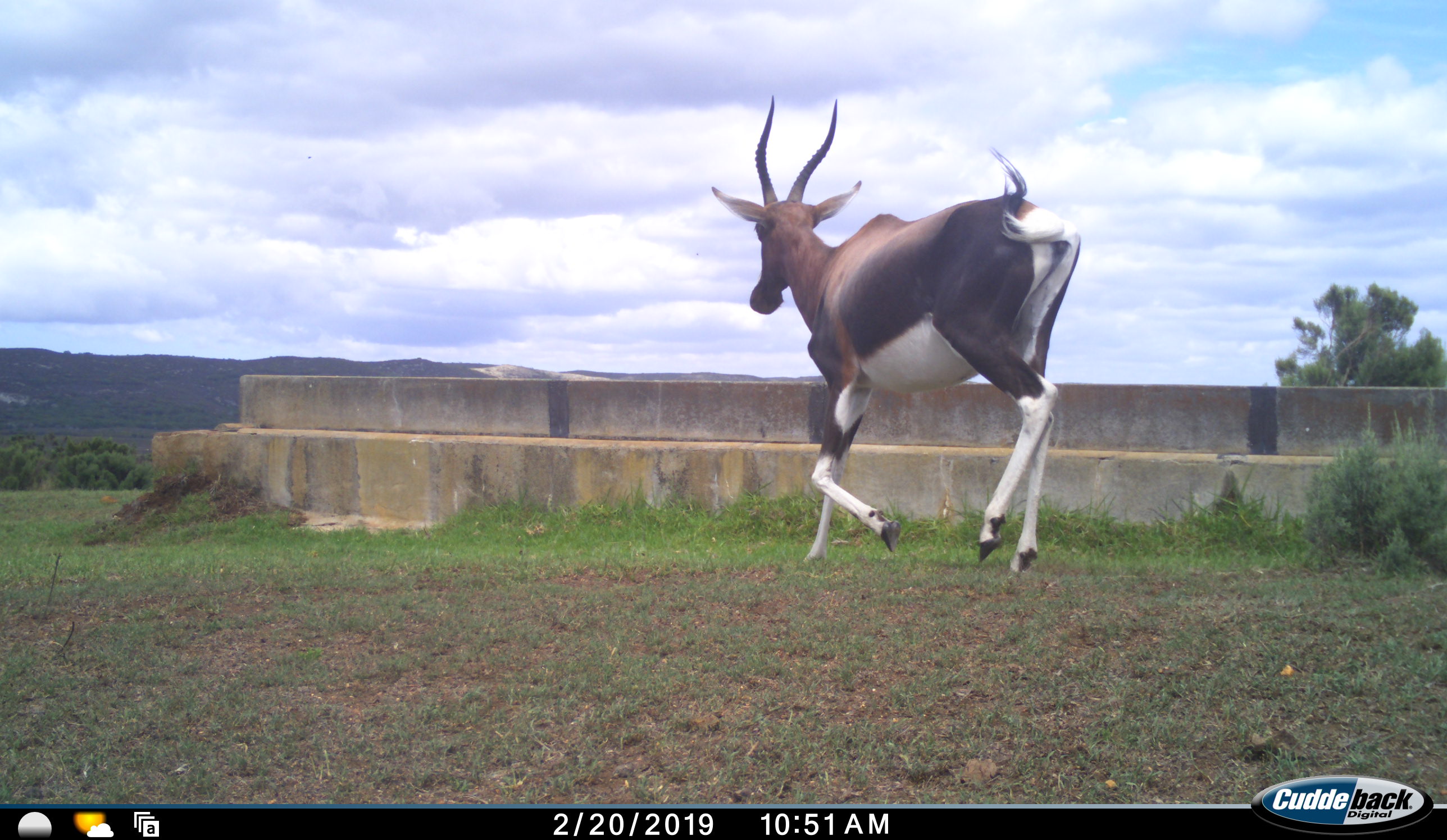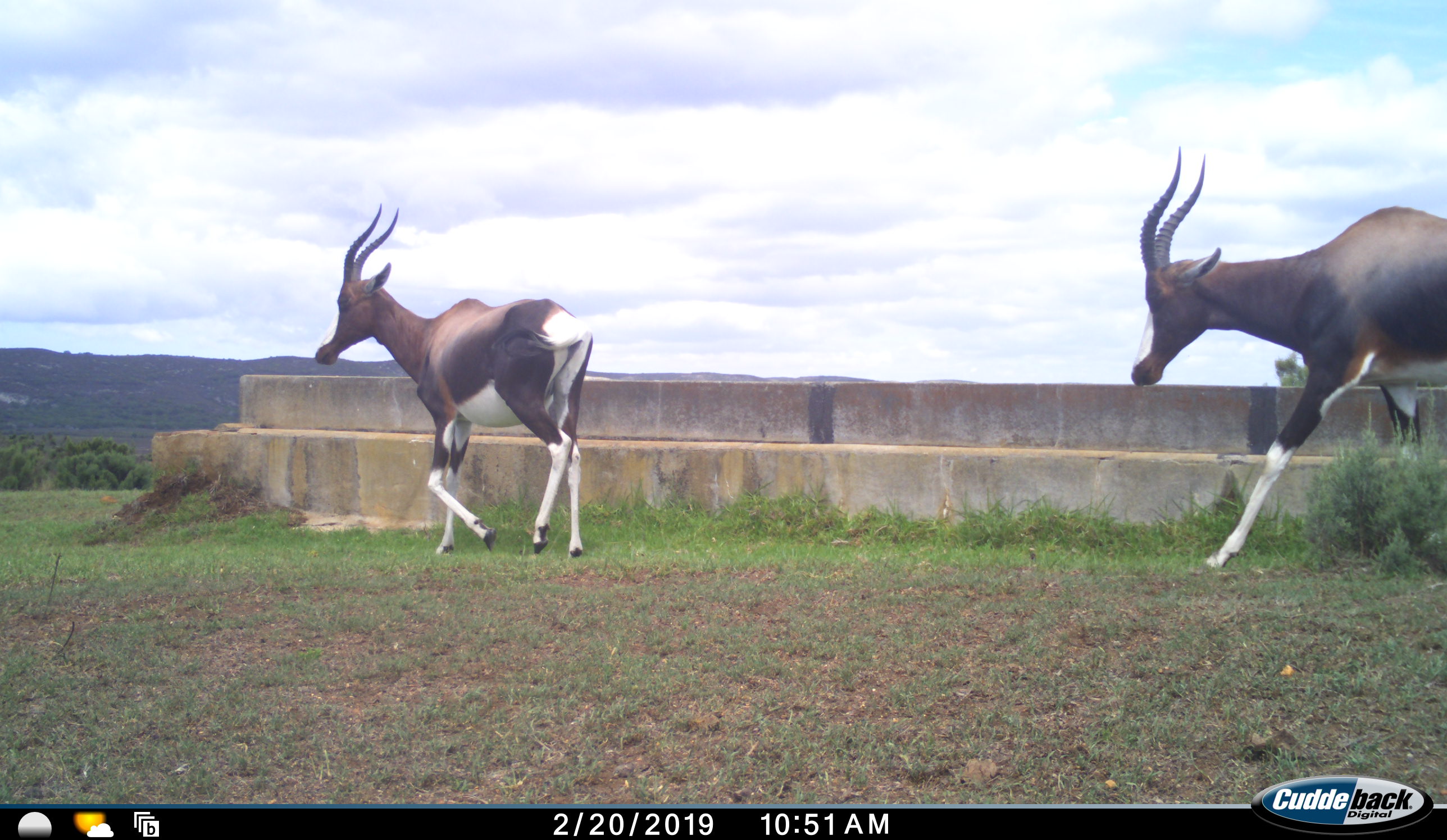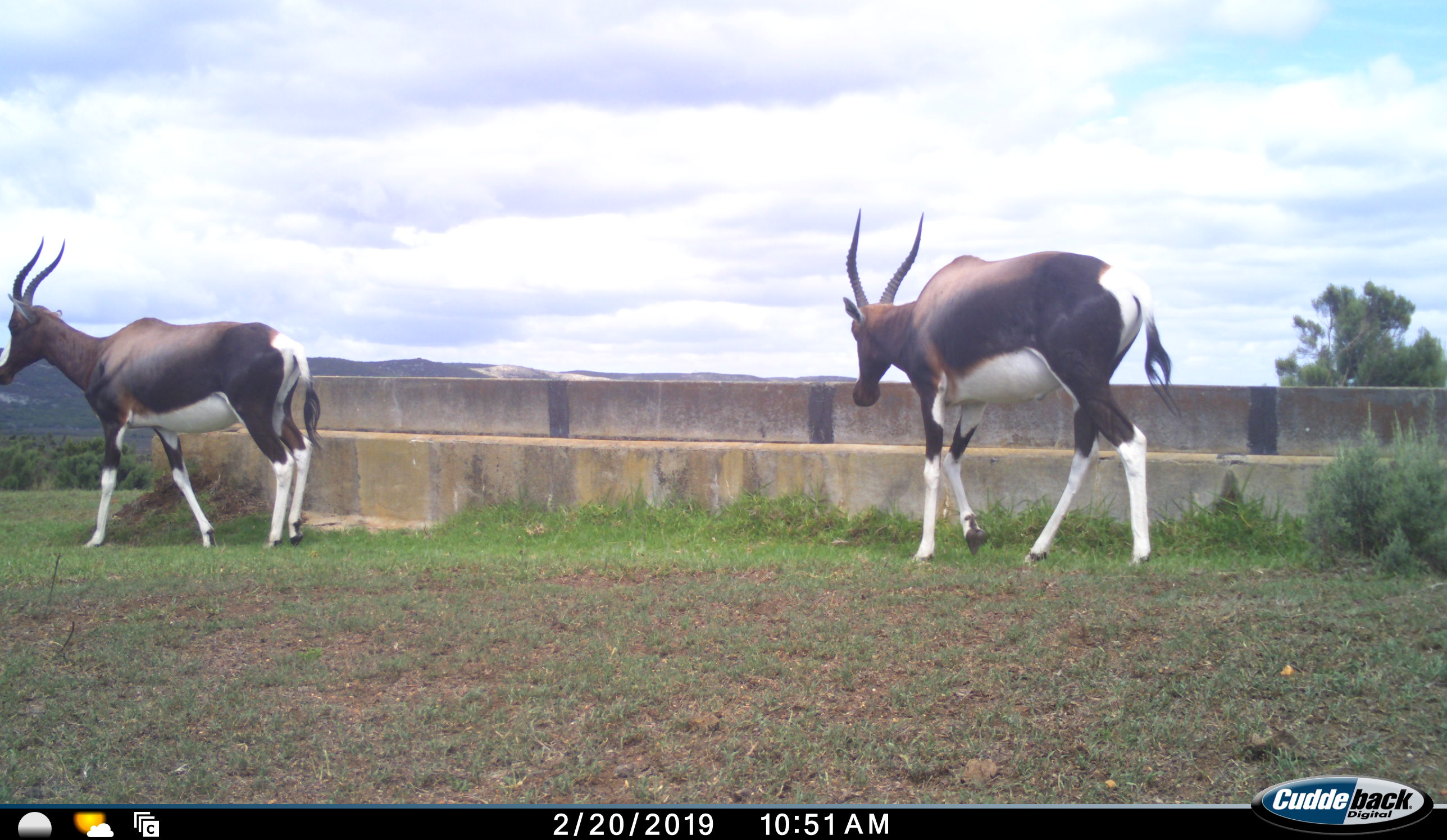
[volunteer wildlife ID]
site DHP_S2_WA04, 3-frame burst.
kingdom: Animalia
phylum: Chordata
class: Mammalia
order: Artiodactyla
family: Bovidae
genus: Damaliscus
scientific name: Damaliscus pygargus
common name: bontebok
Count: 2.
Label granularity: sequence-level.